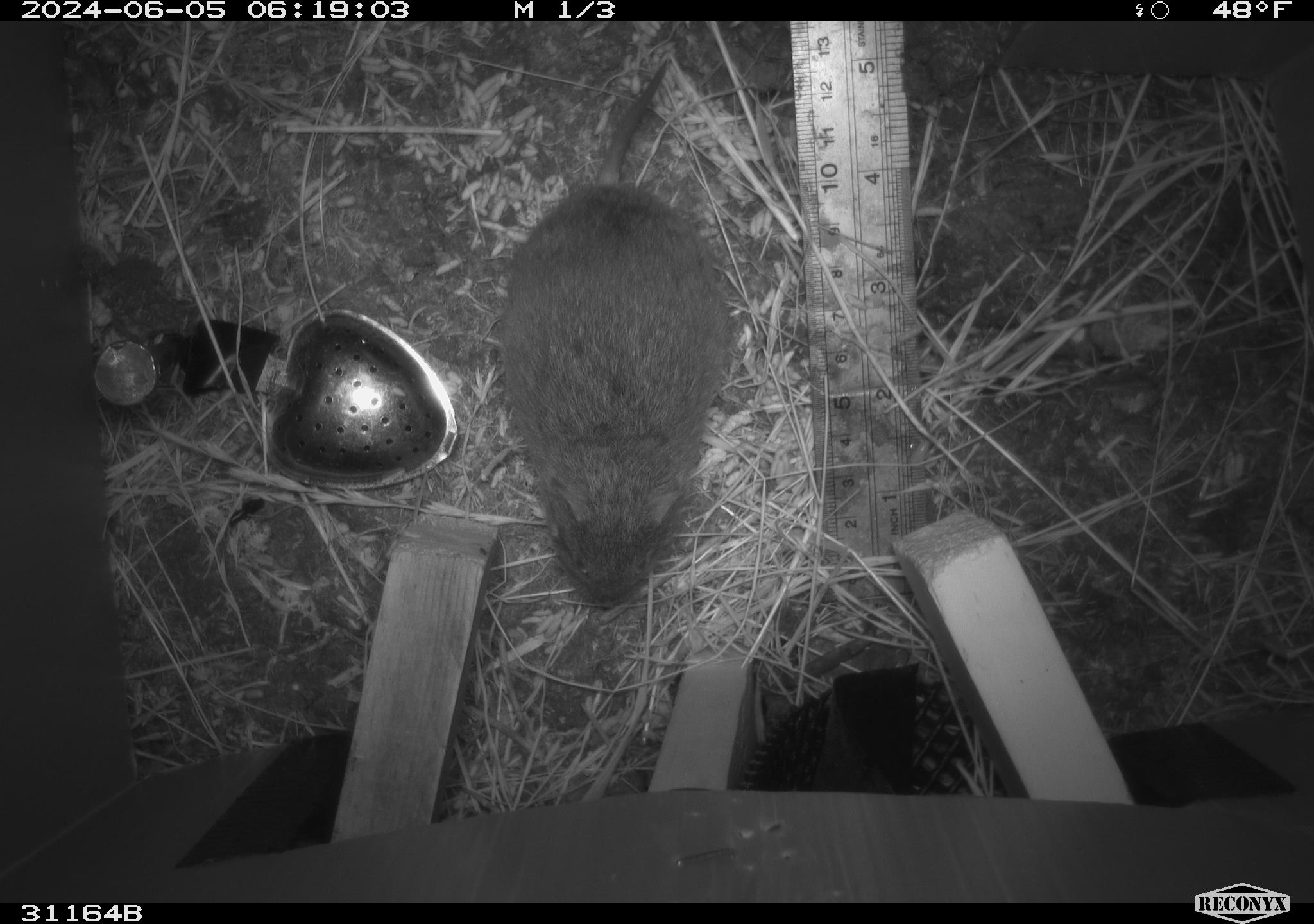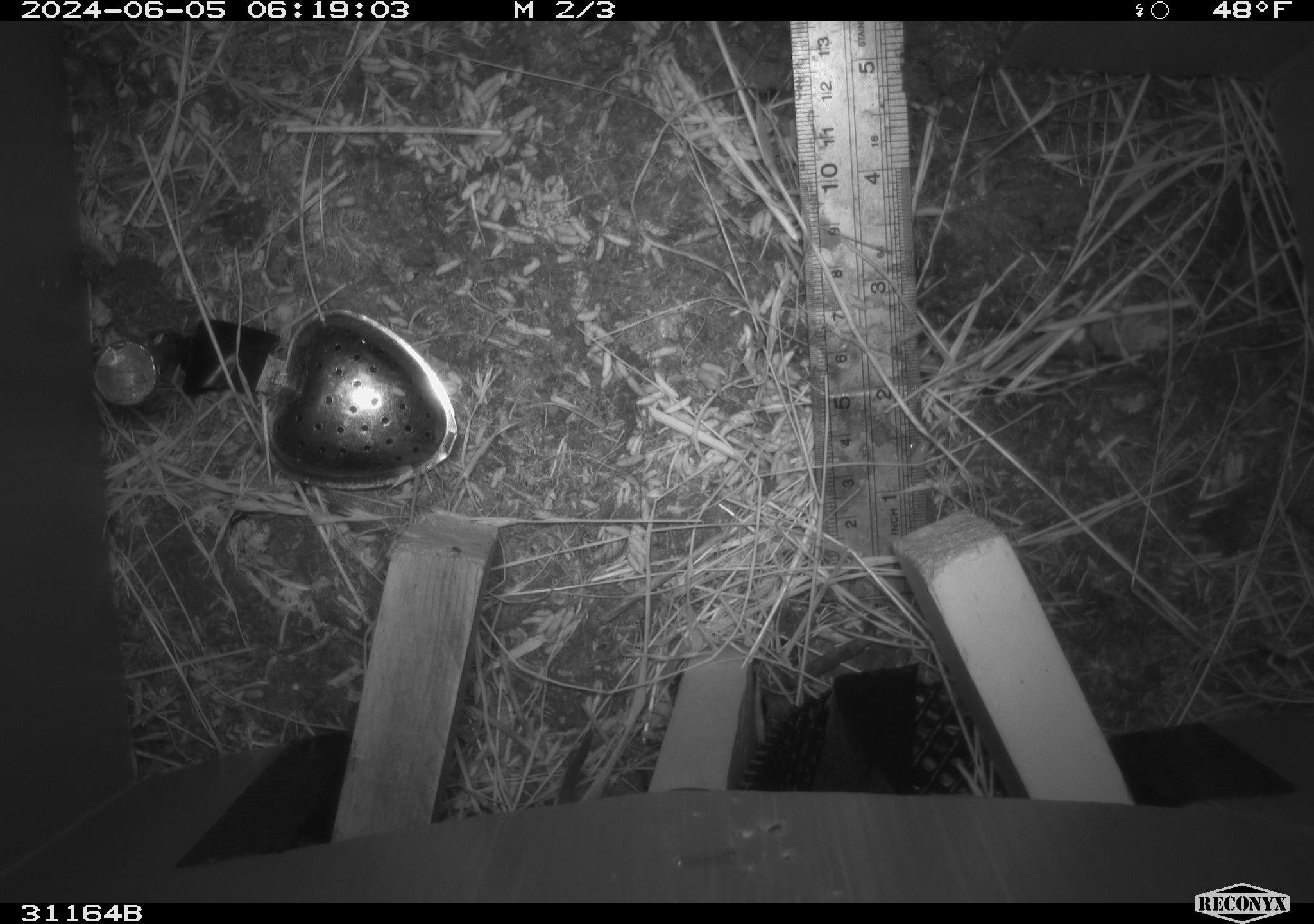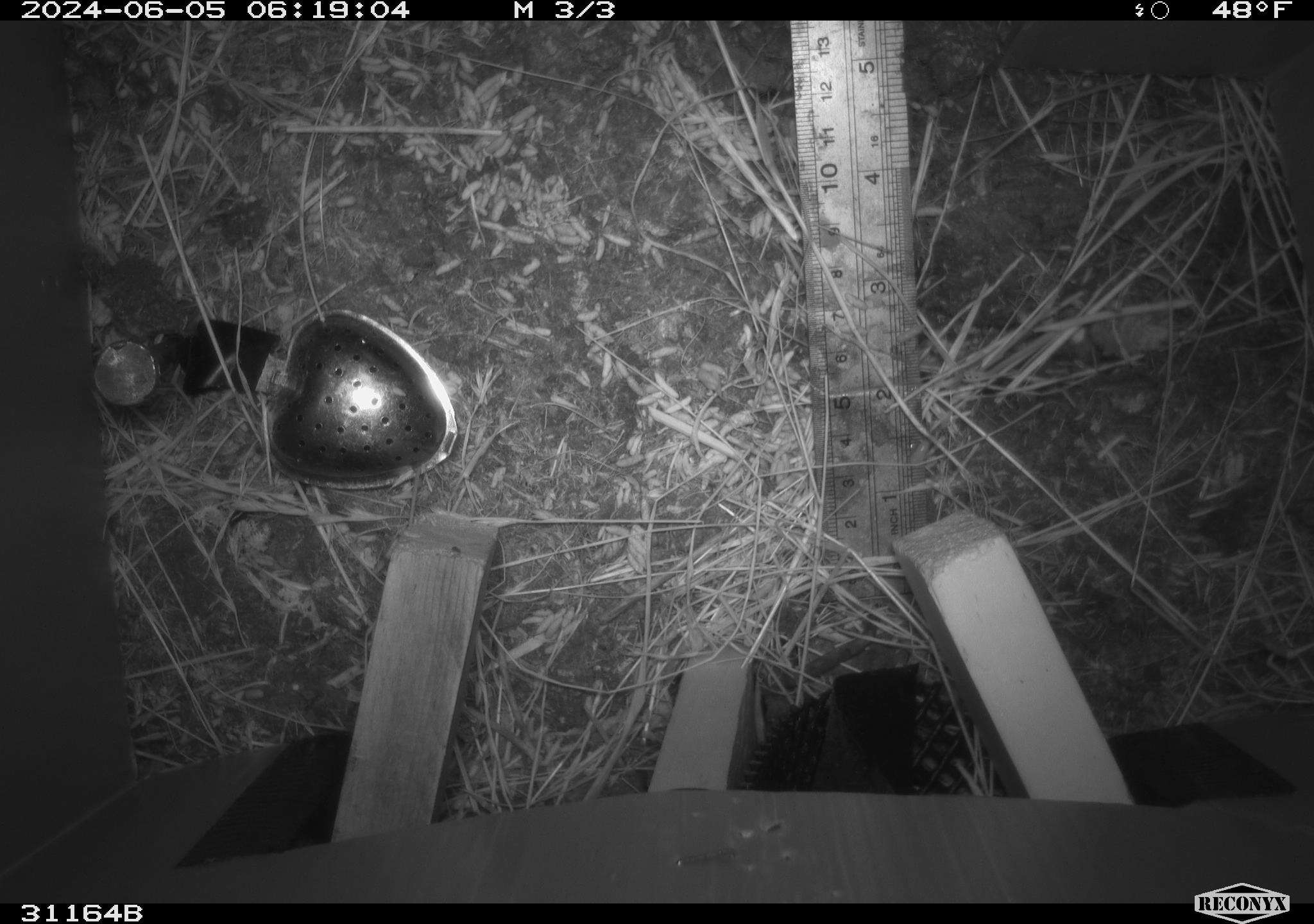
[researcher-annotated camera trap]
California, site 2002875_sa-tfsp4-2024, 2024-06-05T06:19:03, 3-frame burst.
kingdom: Animalia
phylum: Chordata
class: Mammalia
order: Rodentia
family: Cricetidae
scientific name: Arvicolinae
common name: voles, lemmings, and muskrats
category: arvicolinae subfamily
Arvicolinae subfamily (voles, lemmings, and muskrats) (Arvicolinae).